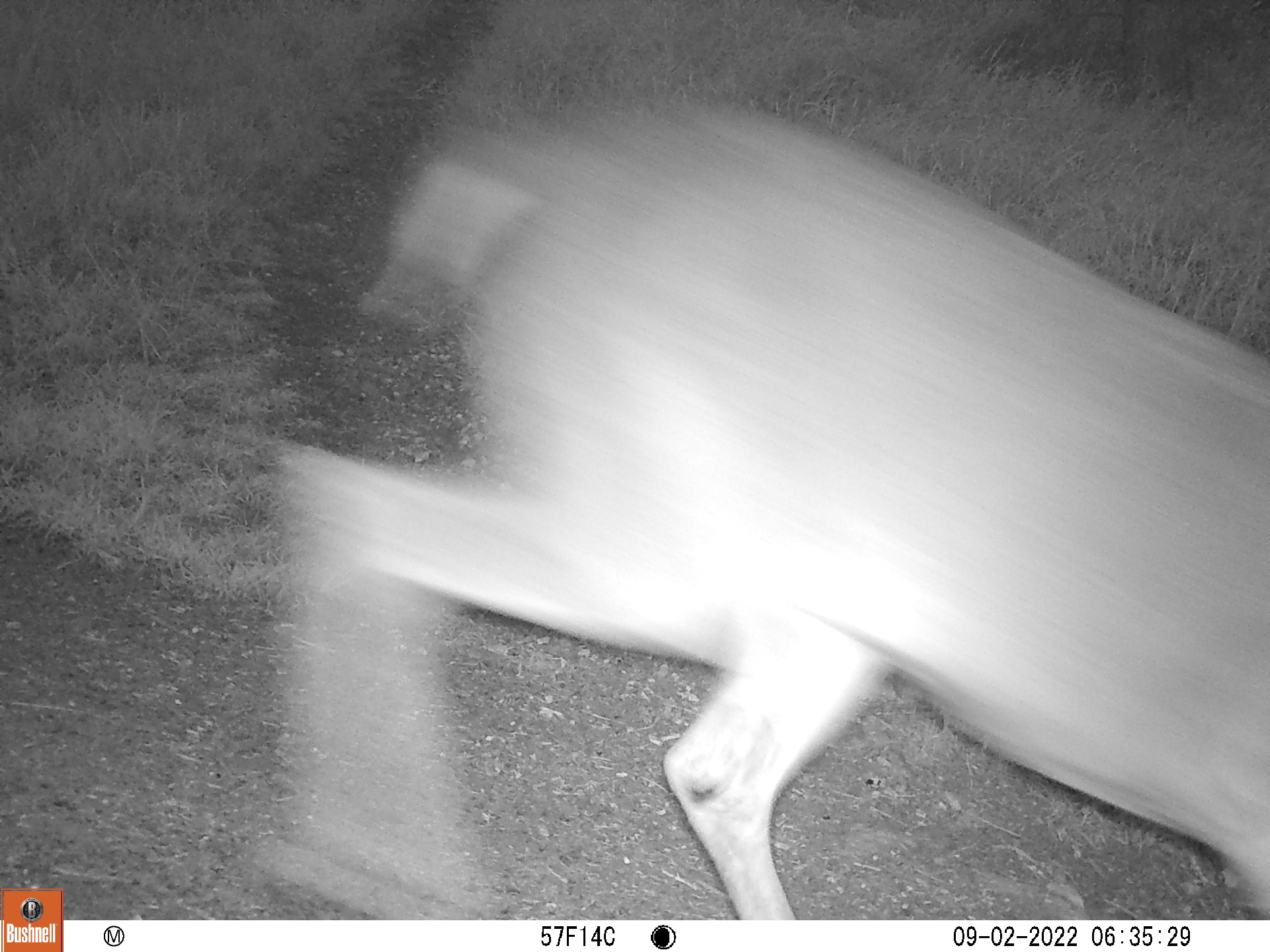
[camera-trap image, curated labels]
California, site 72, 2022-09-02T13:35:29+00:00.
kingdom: Animalia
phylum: Chordata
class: Mammalia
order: Artiodactyla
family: Cervidae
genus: Odocoileus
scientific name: Odocoileus hemionus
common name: mule deer